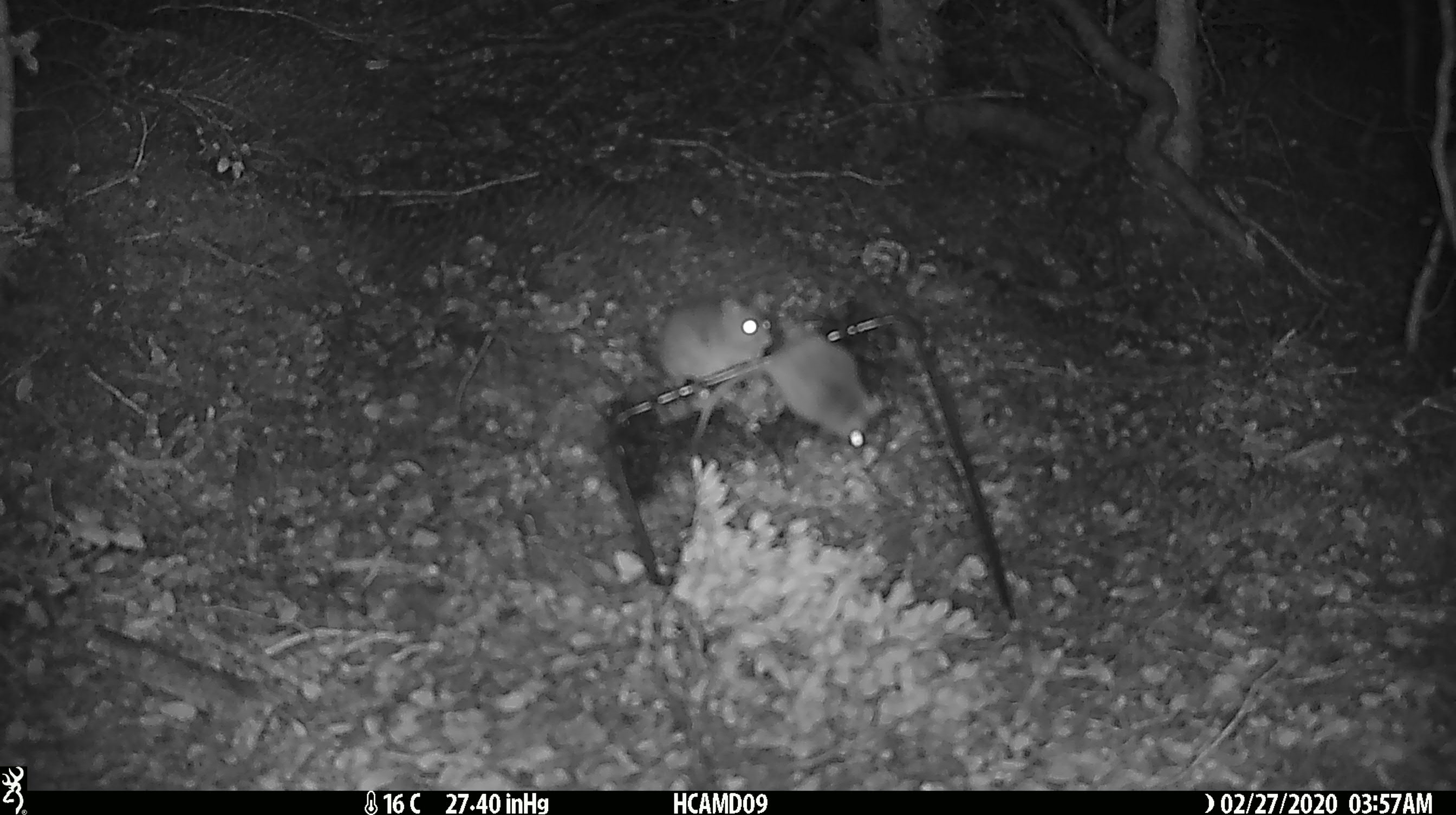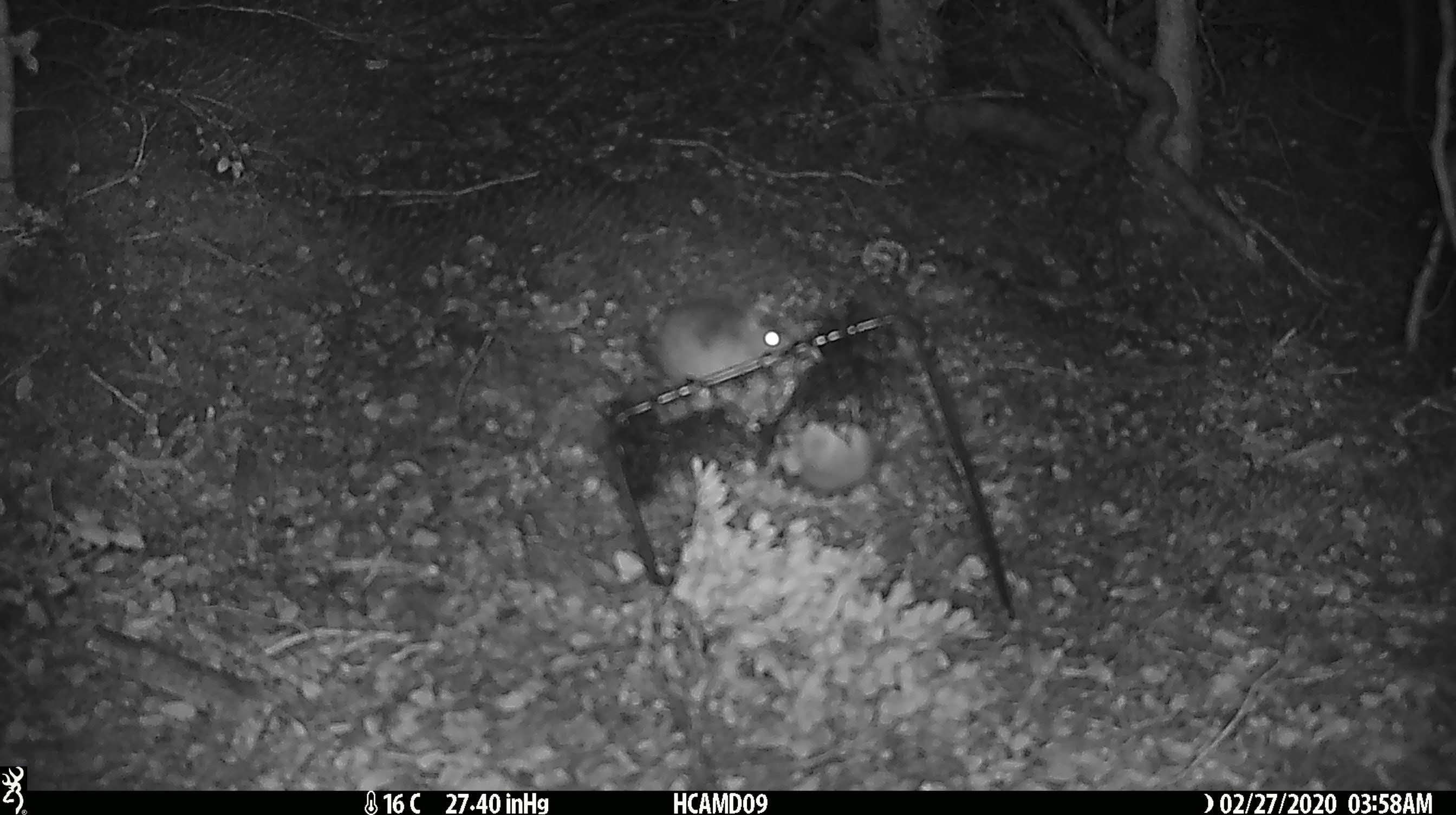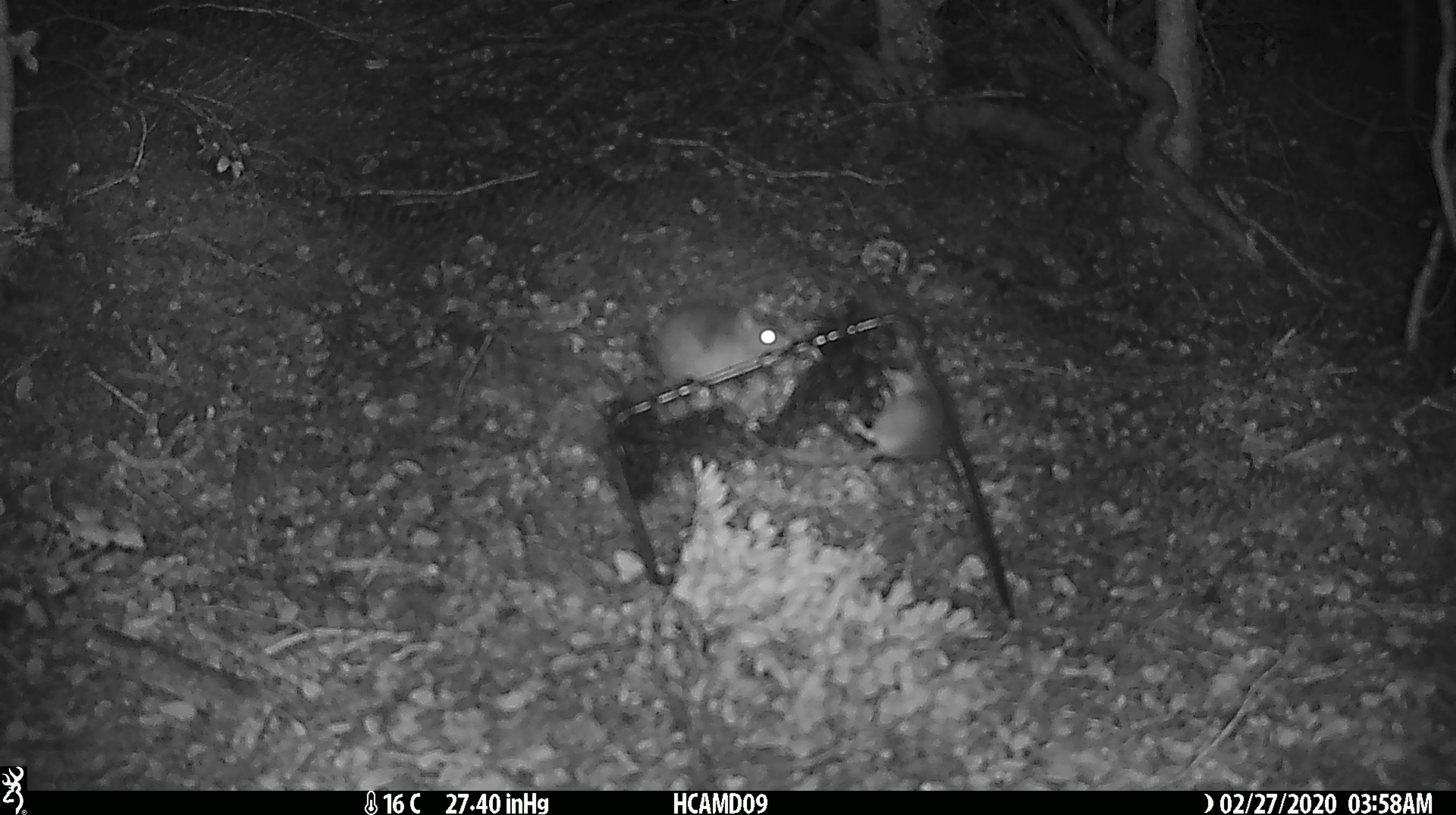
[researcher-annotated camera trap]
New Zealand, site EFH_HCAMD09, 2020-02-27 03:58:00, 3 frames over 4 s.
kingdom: Animalia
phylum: Chordata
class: Mammalia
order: Rodentia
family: Muridae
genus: Mus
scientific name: Mus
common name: mouse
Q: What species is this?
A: Mouse (Mus).